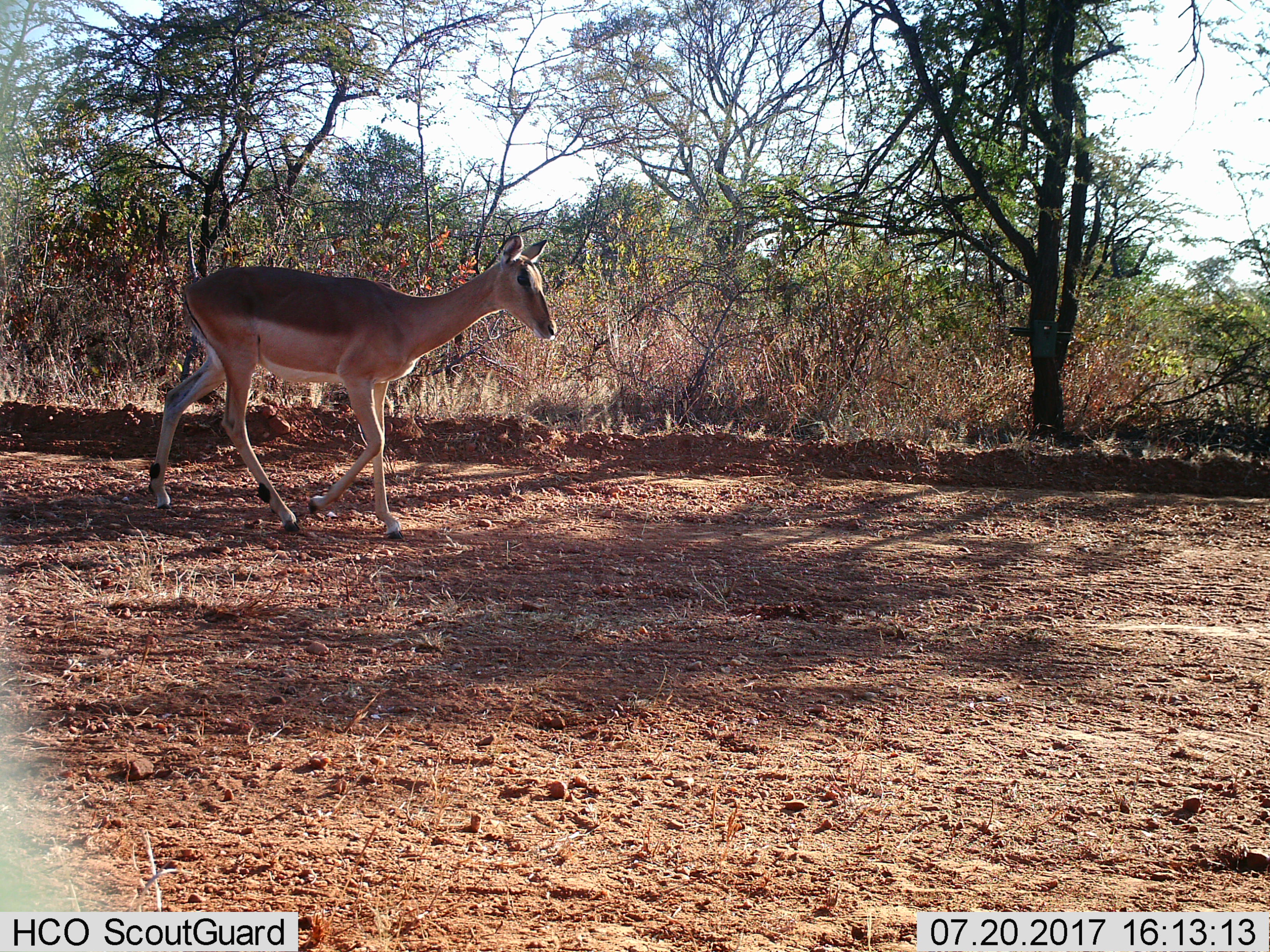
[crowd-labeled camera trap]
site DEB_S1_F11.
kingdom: Animalia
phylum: Chordata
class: Mammalia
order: Artiodactyla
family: Bovidae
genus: Aepyceros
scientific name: Aepyceros melampus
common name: impala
Impala (Aepyceros melampus), count 1. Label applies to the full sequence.